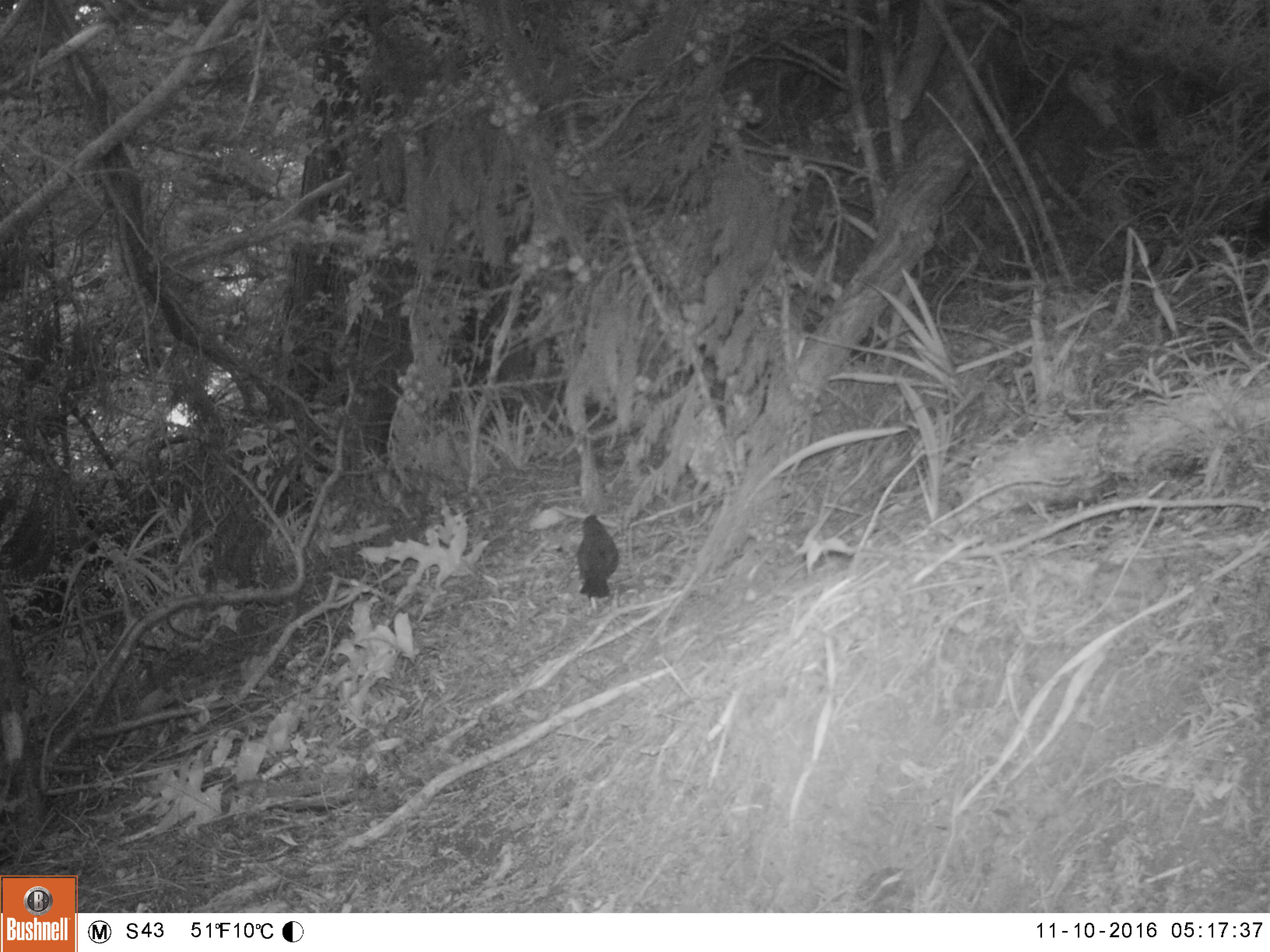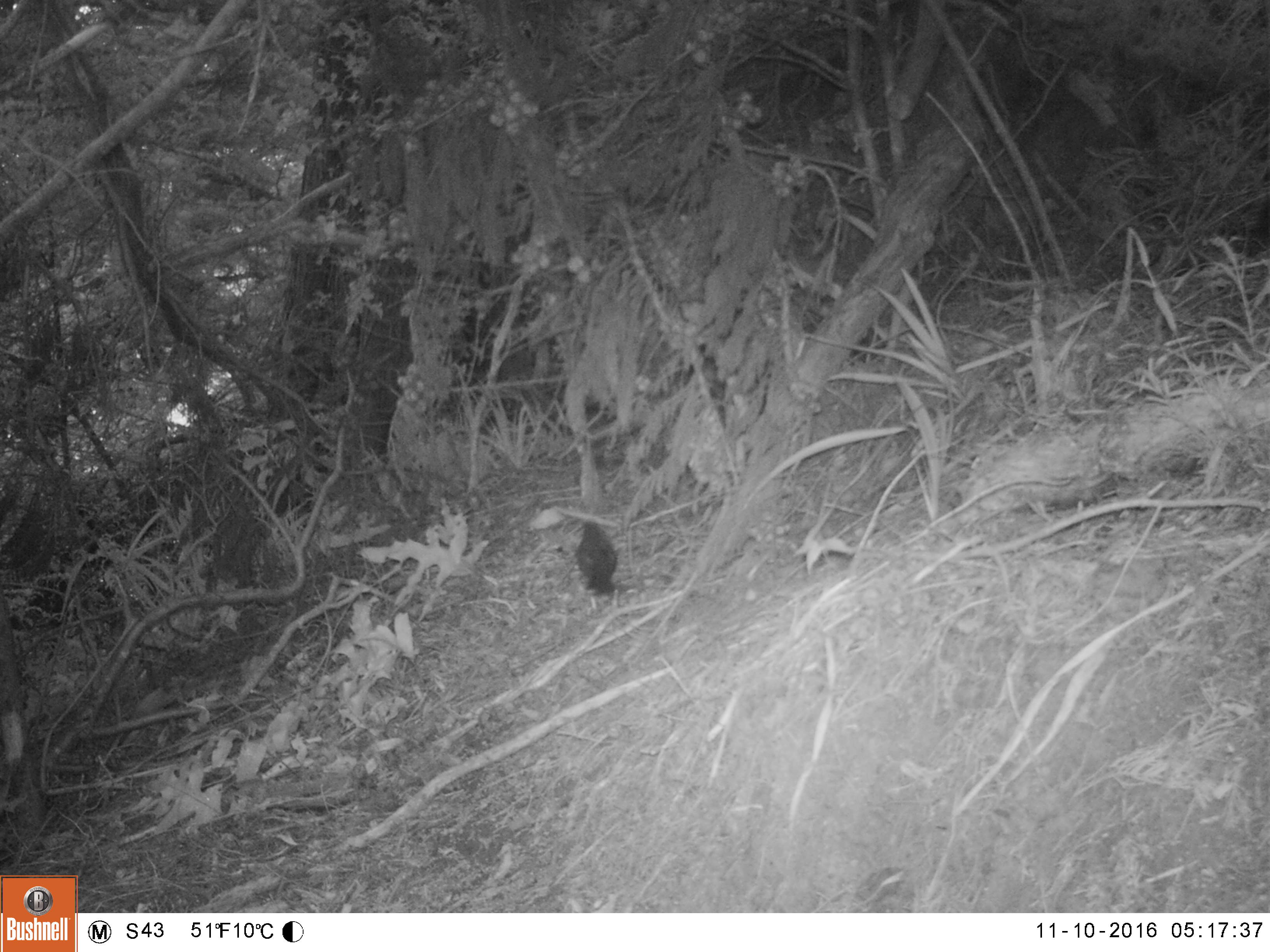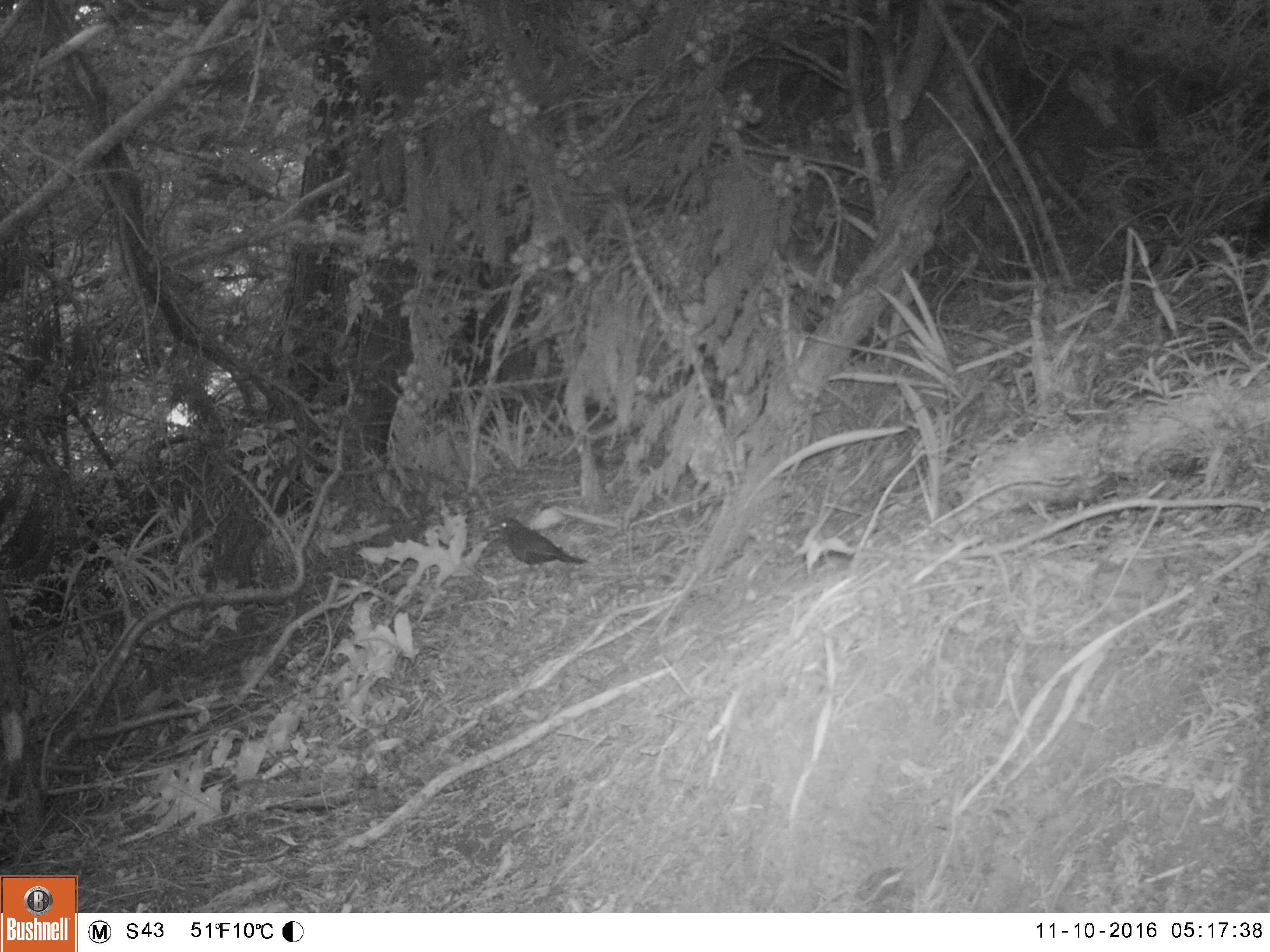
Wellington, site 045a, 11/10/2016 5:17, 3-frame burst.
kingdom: Animalia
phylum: Chordata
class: Aves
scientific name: Aves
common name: bird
Bird (Aves).